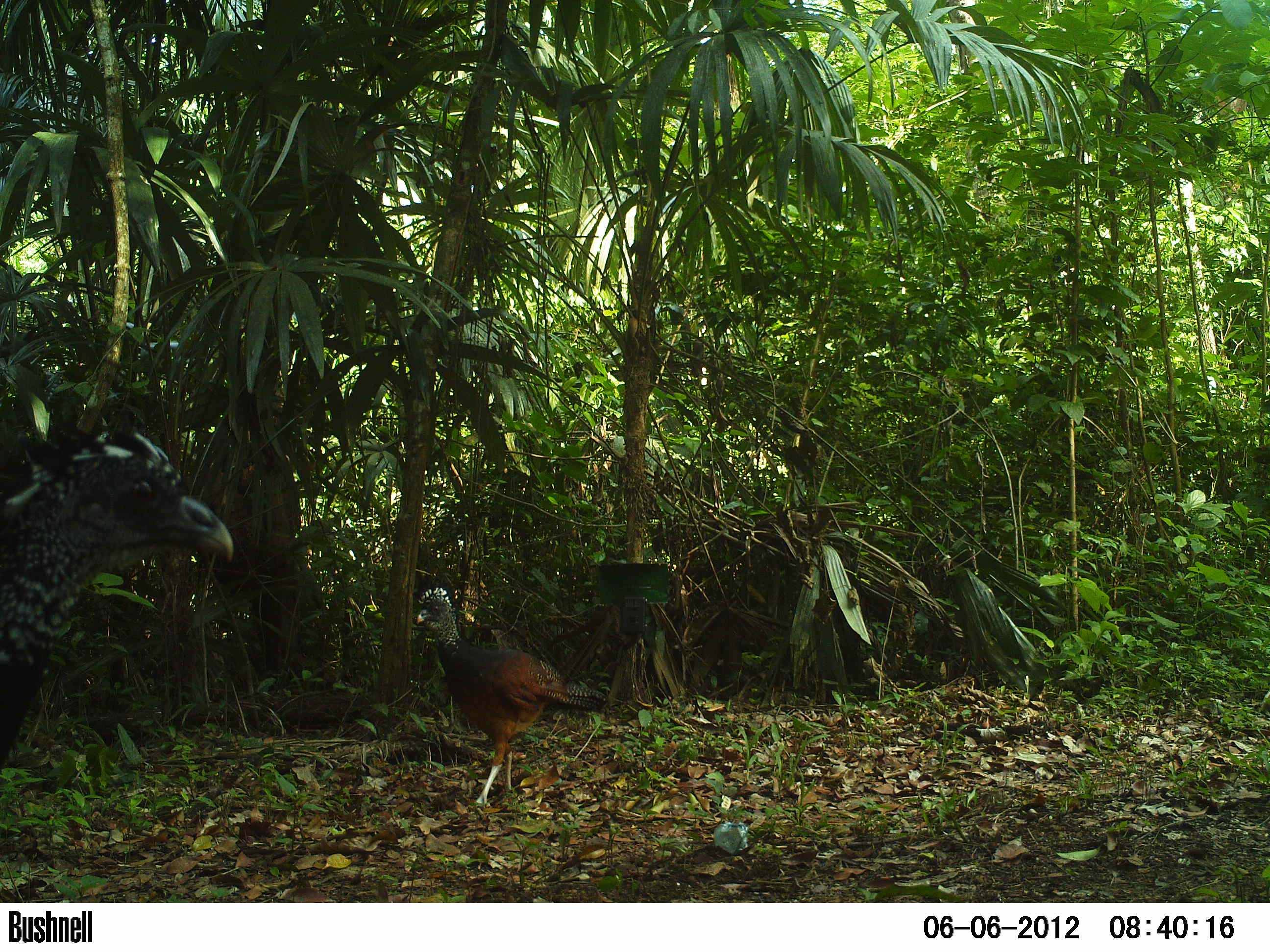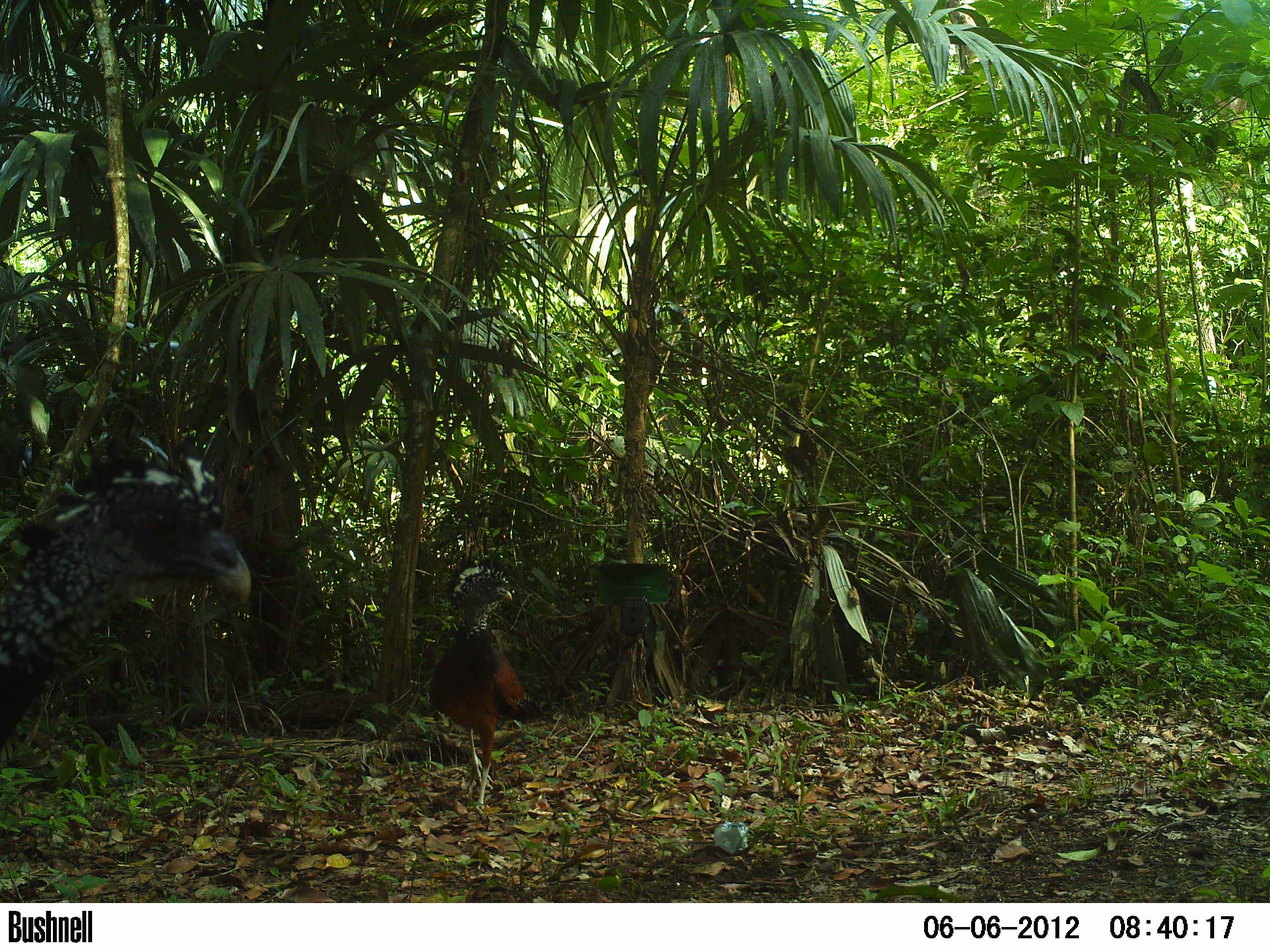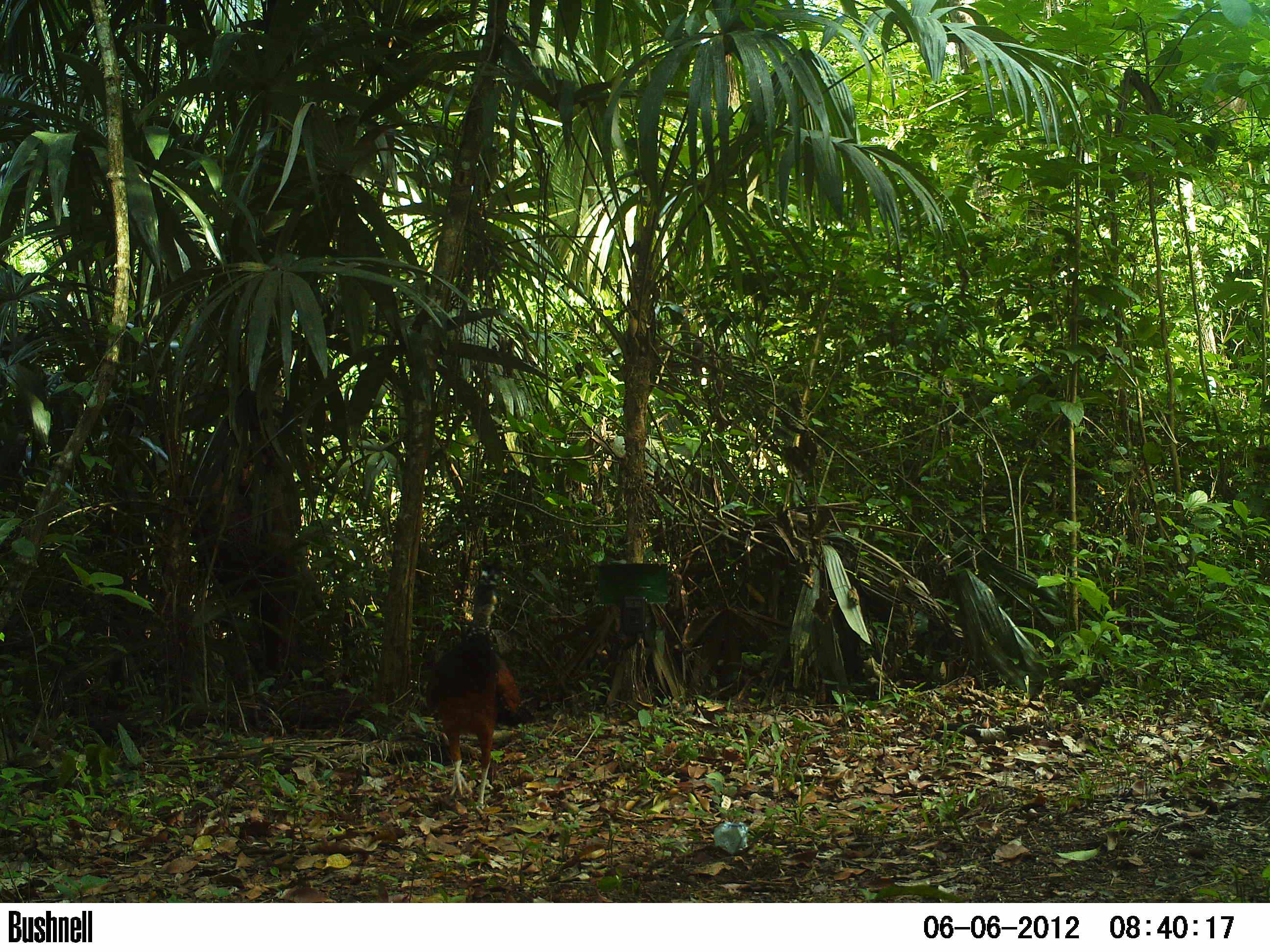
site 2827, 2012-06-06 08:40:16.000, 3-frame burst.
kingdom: Animalia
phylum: Chordata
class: Aves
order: Galliformes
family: Cracidae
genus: Crax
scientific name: Crax rubra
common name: great curassow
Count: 3.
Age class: adult.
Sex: female.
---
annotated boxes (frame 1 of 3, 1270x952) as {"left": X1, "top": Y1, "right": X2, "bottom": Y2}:
crax rubra: {"left": 0, "top": 408, "right": 234, "bottom": 773}; {"left": 410, "top": 573, "right": 608, "bottom": 807}